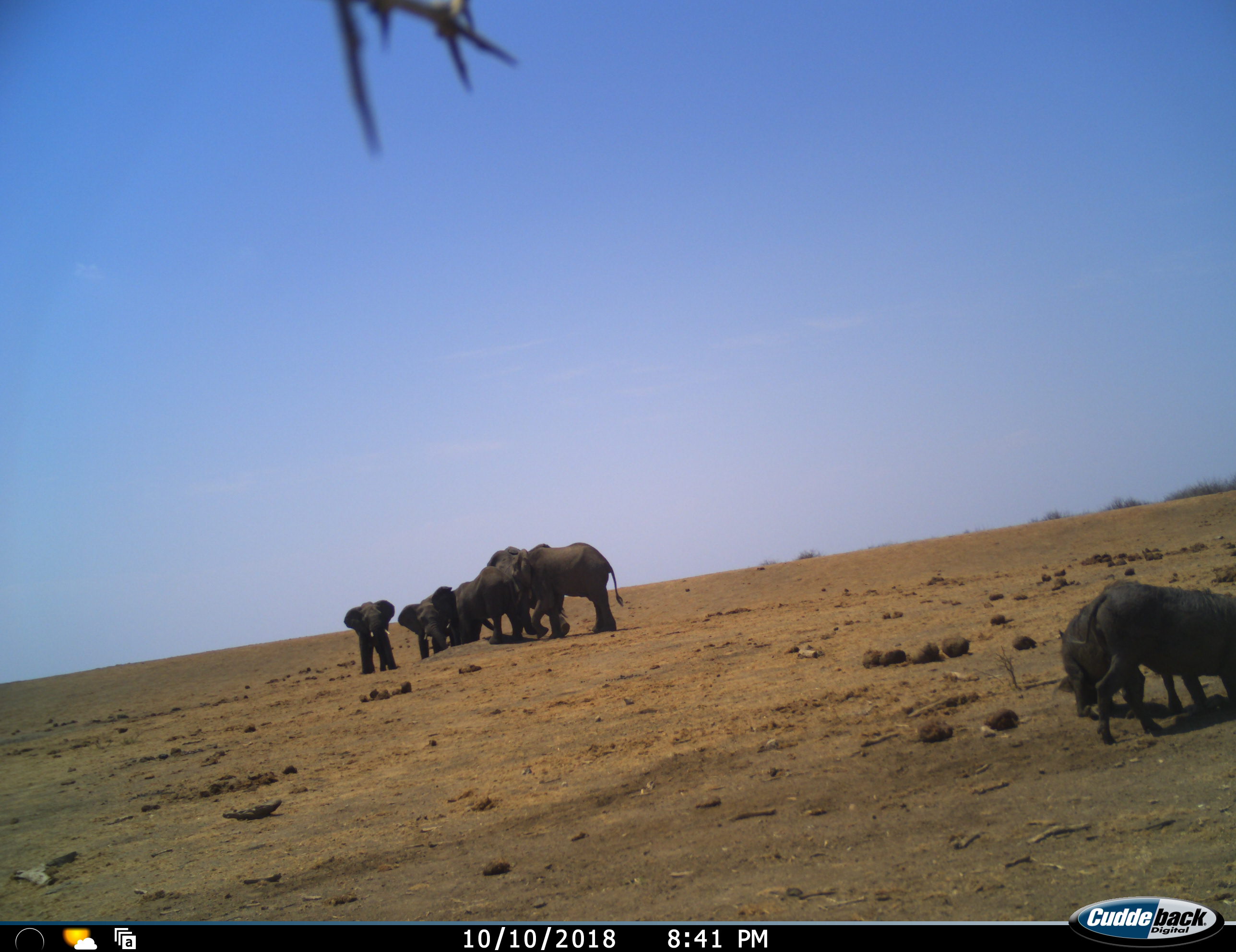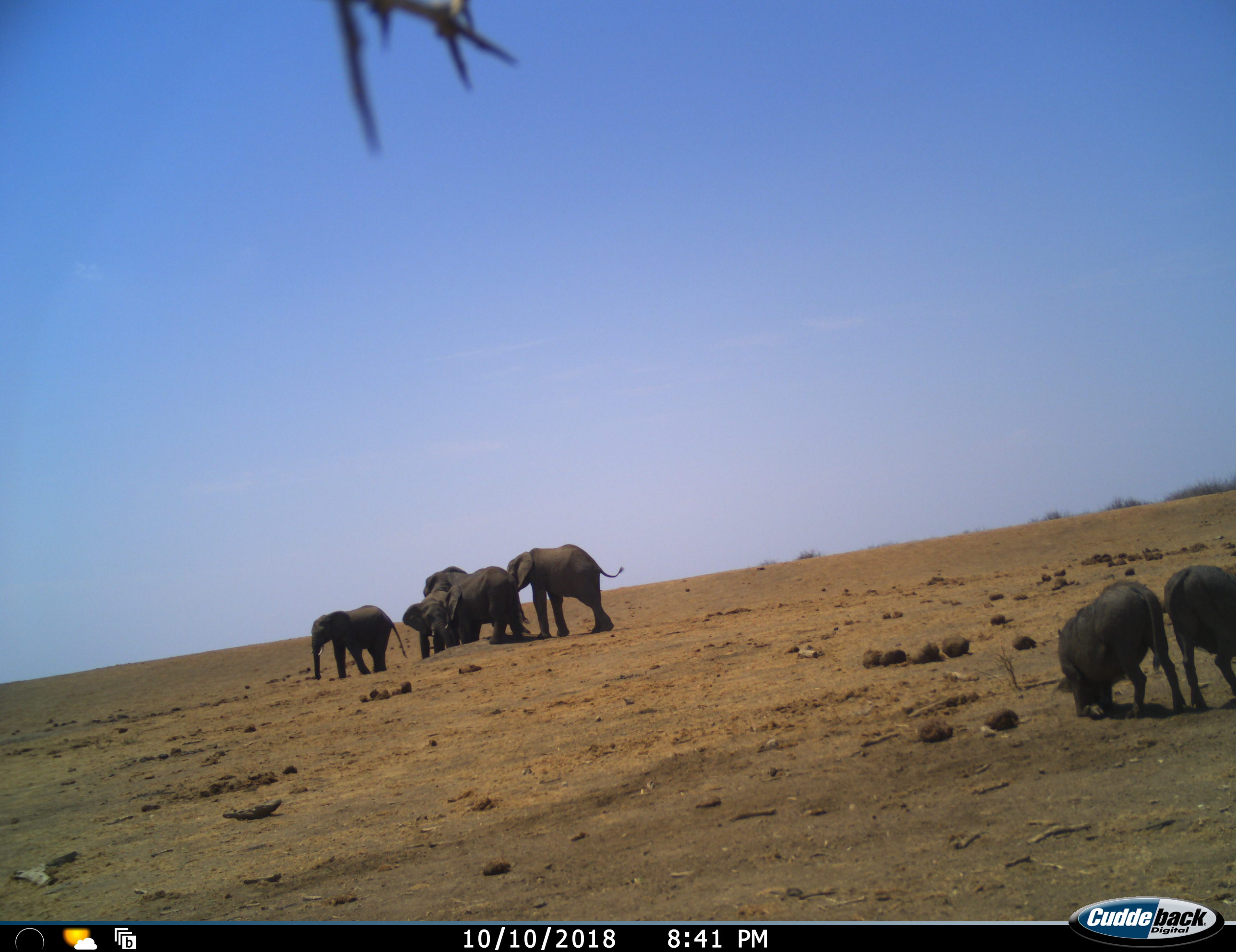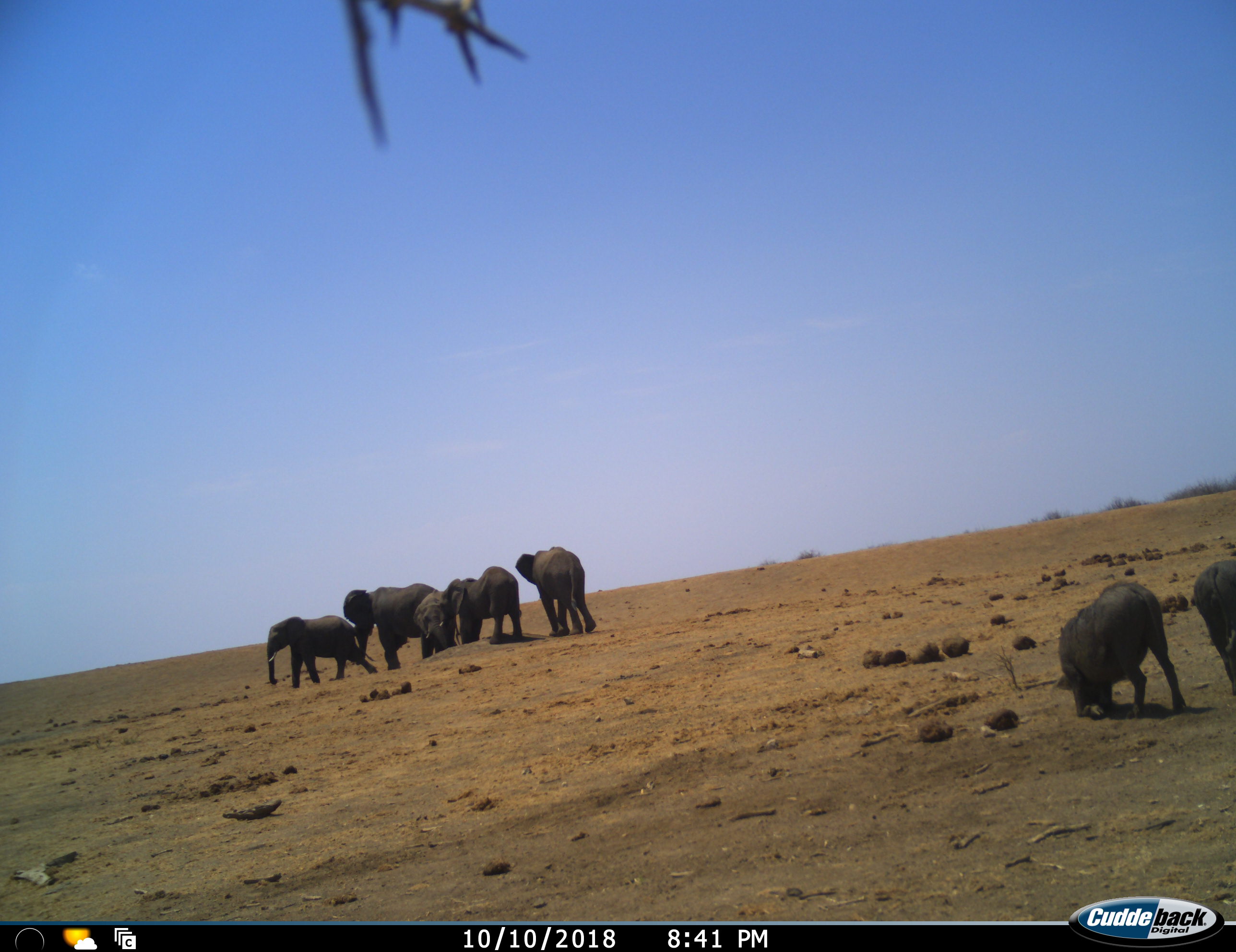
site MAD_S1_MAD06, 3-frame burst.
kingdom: Animalia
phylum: Chordata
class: Mammalia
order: Proboscidea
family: Elephantidae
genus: Loxodonta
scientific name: Loxodonta africana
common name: african bush elephant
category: elephant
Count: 5.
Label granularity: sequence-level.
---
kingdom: Animalia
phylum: Chordata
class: Mammalia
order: Artiodactyla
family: Suidae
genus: Phacochoerus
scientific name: Phacochoerus africanus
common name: warthog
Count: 2.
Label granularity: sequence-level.